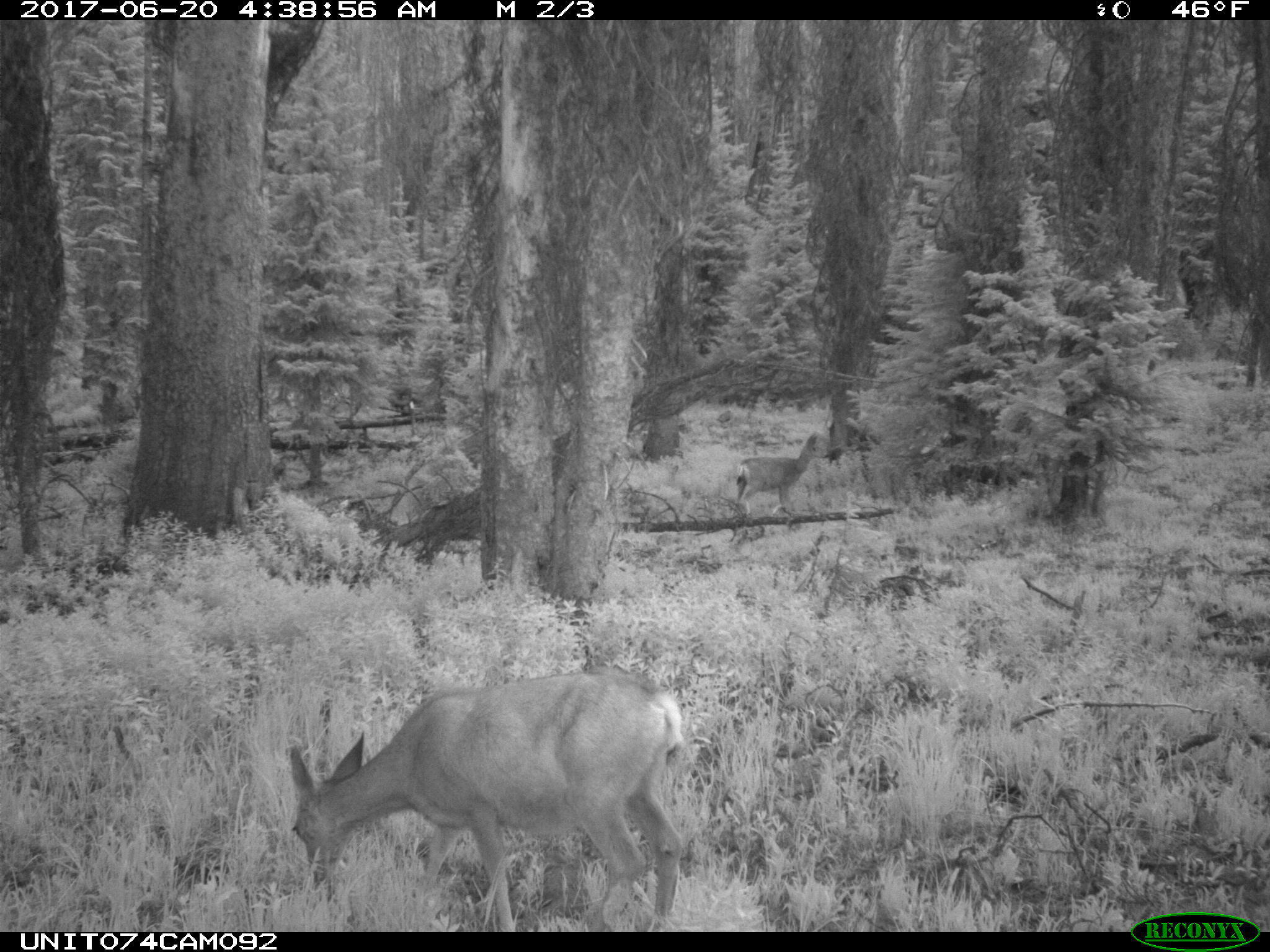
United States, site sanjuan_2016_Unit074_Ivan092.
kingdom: Animalia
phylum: Chordata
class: Mammalia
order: Artiodactyla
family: Cervidae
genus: Odocoileus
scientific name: Odocoileus hemionus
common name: mule deer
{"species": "Odocoileus hemionus (mule deer)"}